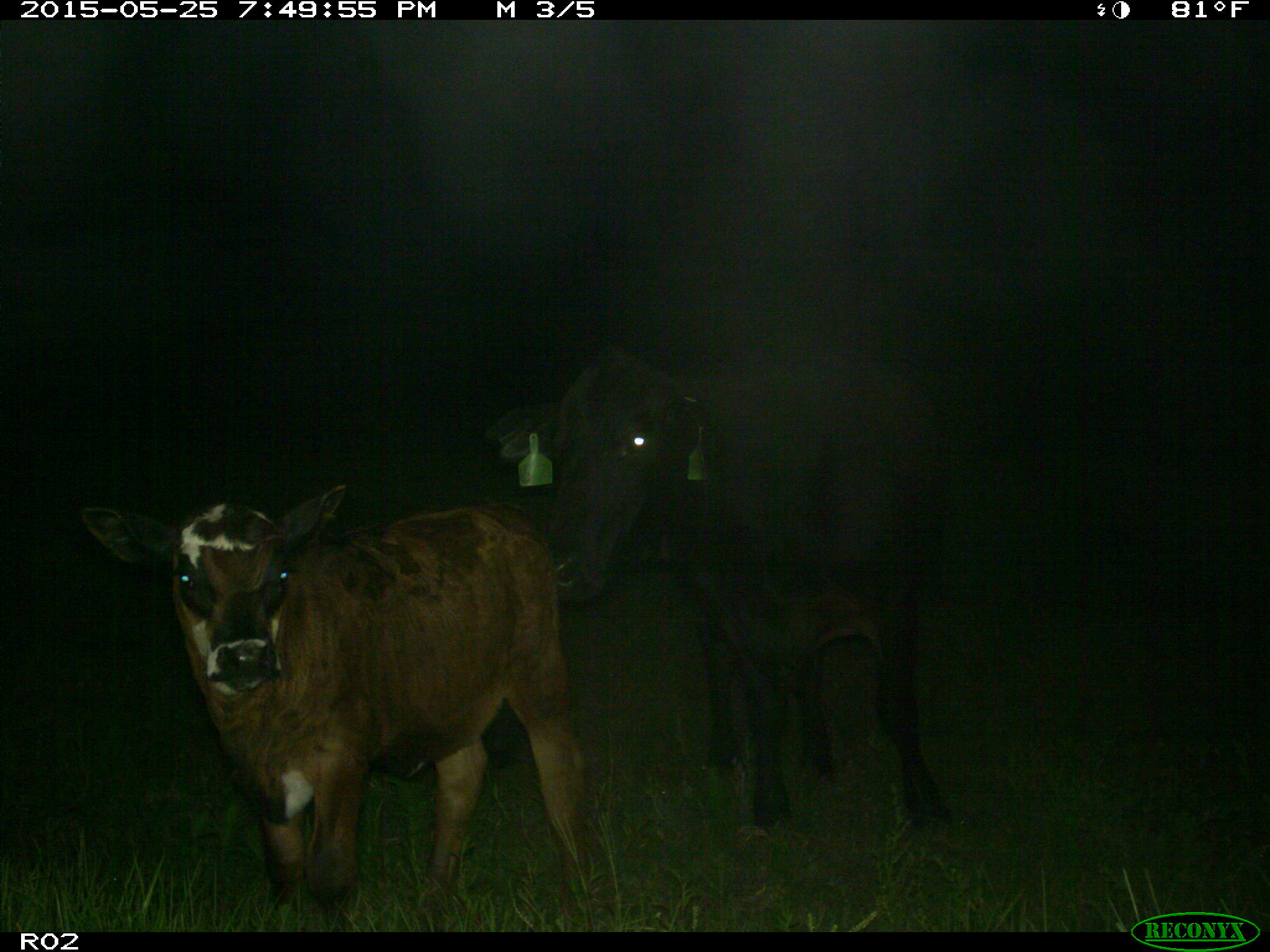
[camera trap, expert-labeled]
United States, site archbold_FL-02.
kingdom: Animalia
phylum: Chordata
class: Mammalia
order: Artiodactyla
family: Bovidae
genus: Bos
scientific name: Bos taurus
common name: domestic cow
Bos taurus (domestic cow).